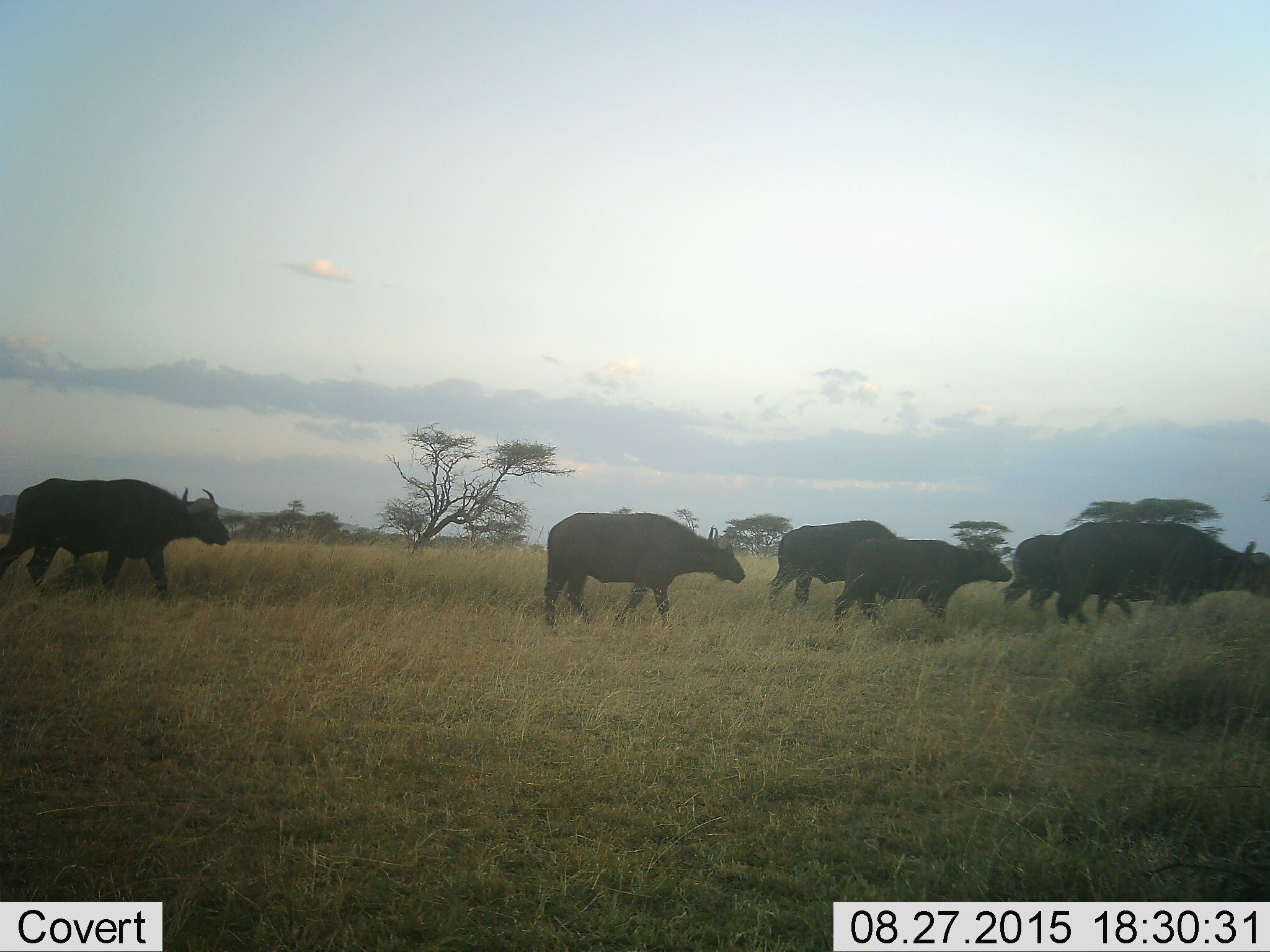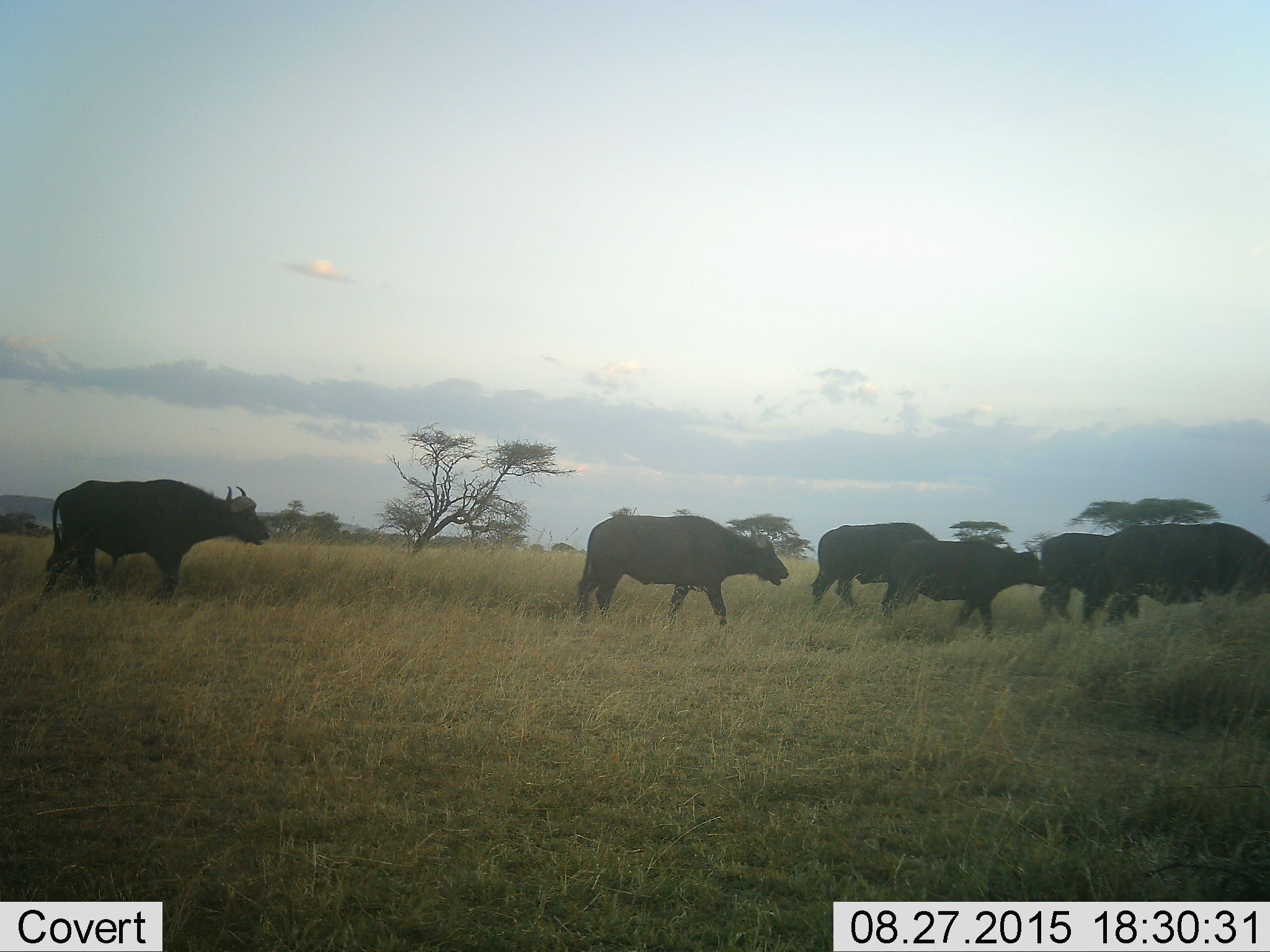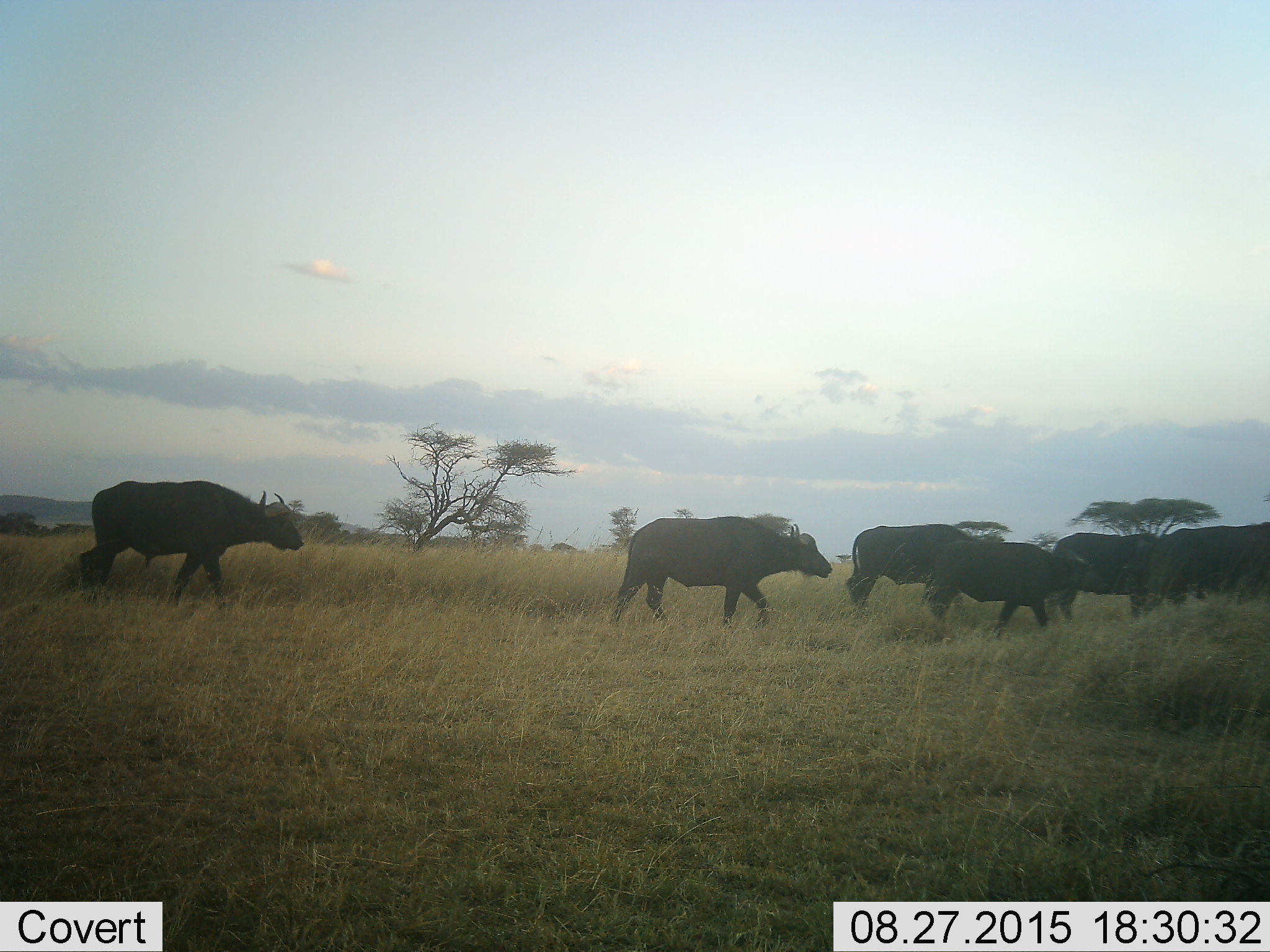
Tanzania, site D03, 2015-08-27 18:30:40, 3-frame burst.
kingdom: Animalia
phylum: Chordata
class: Mammalia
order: Artiodactyla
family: Bovidae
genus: Syncerus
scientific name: Syncerus caffer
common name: cape buffalo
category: buffalo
Buffalo (cape buffalo) (Syncerus caffer), count 6. Behavior (volunteer vote fractions): standing 0%, resting 0%, moving 100%, interacting 0%. Young present (vote fraction): 15%. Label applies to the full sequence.